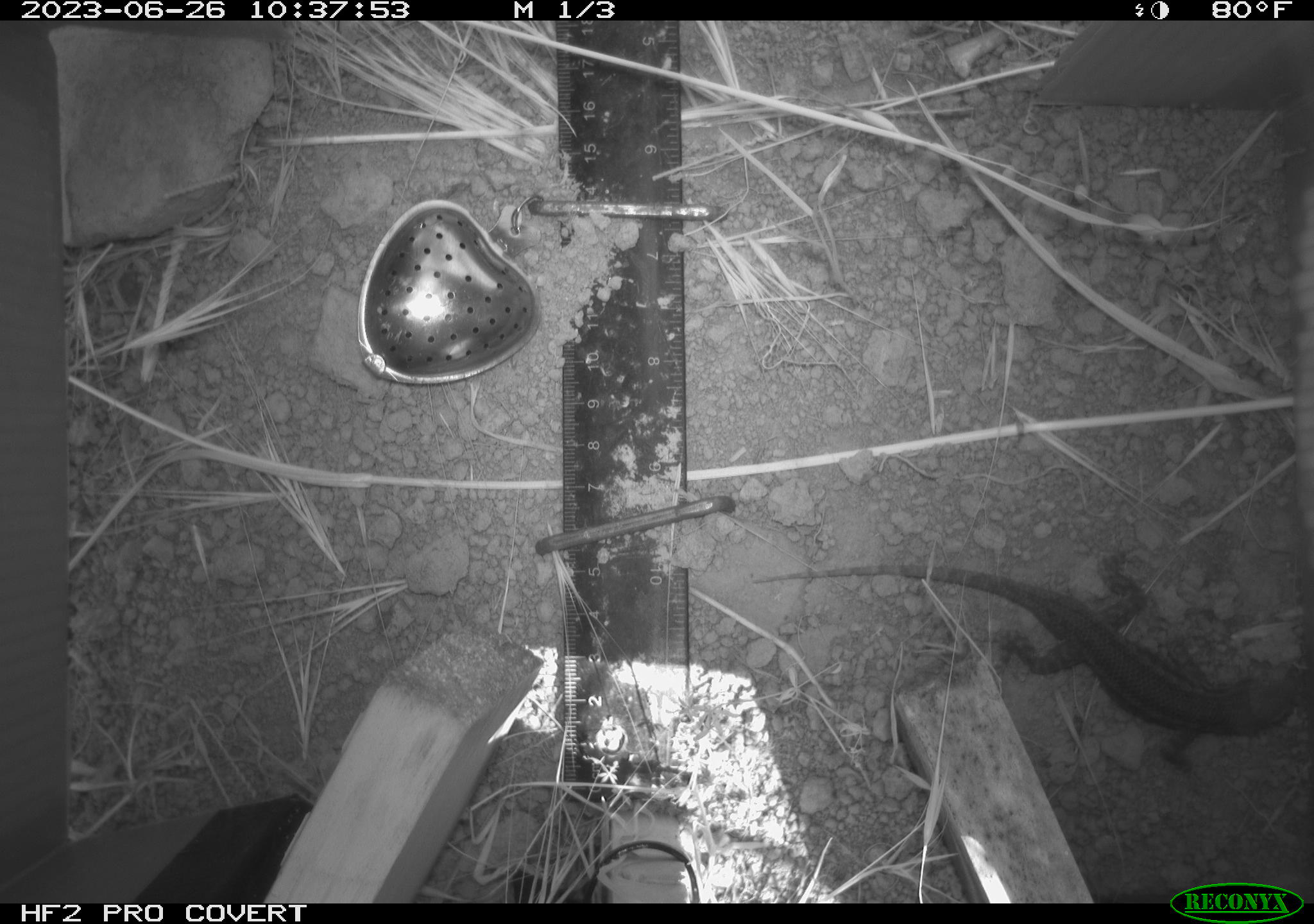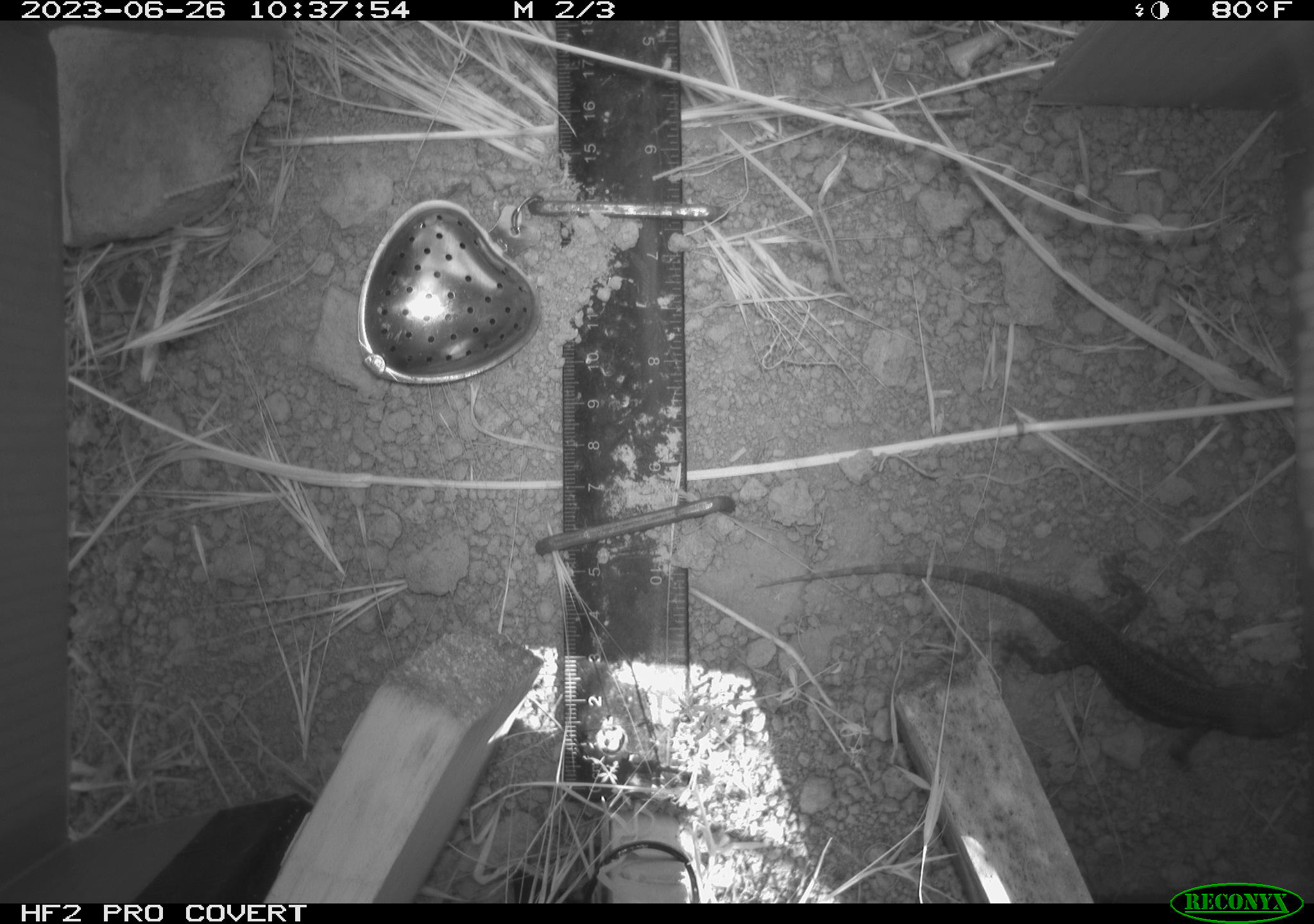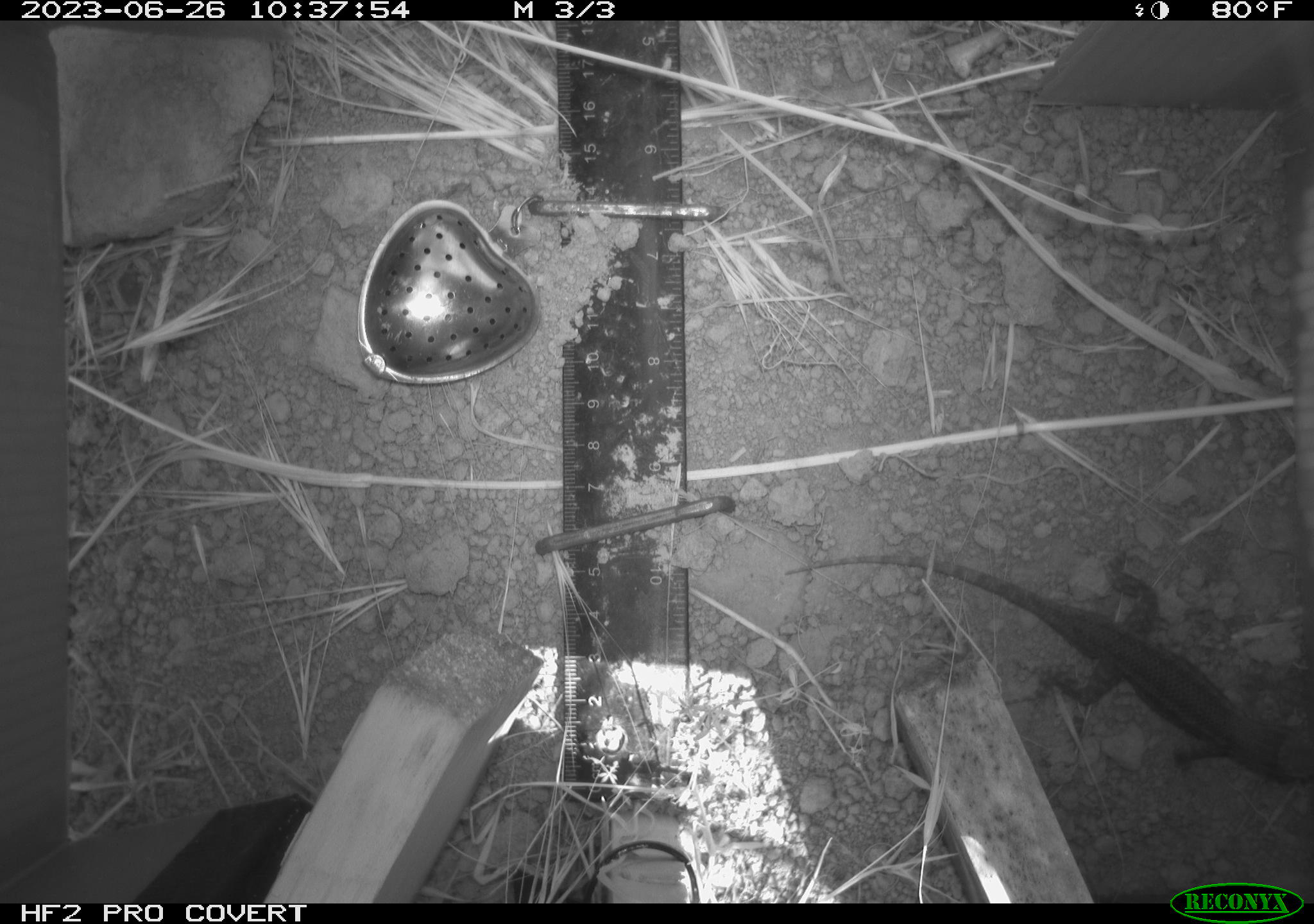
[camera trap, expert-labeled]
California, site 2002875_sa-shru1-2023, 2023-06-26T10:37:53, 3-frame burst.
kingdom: Animalia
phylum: Chordata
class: Reptilia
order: Squamata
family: Phrynosomatidae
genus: Sceloporus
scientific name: Sceloporus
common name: spiny lizards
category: sceloporus species